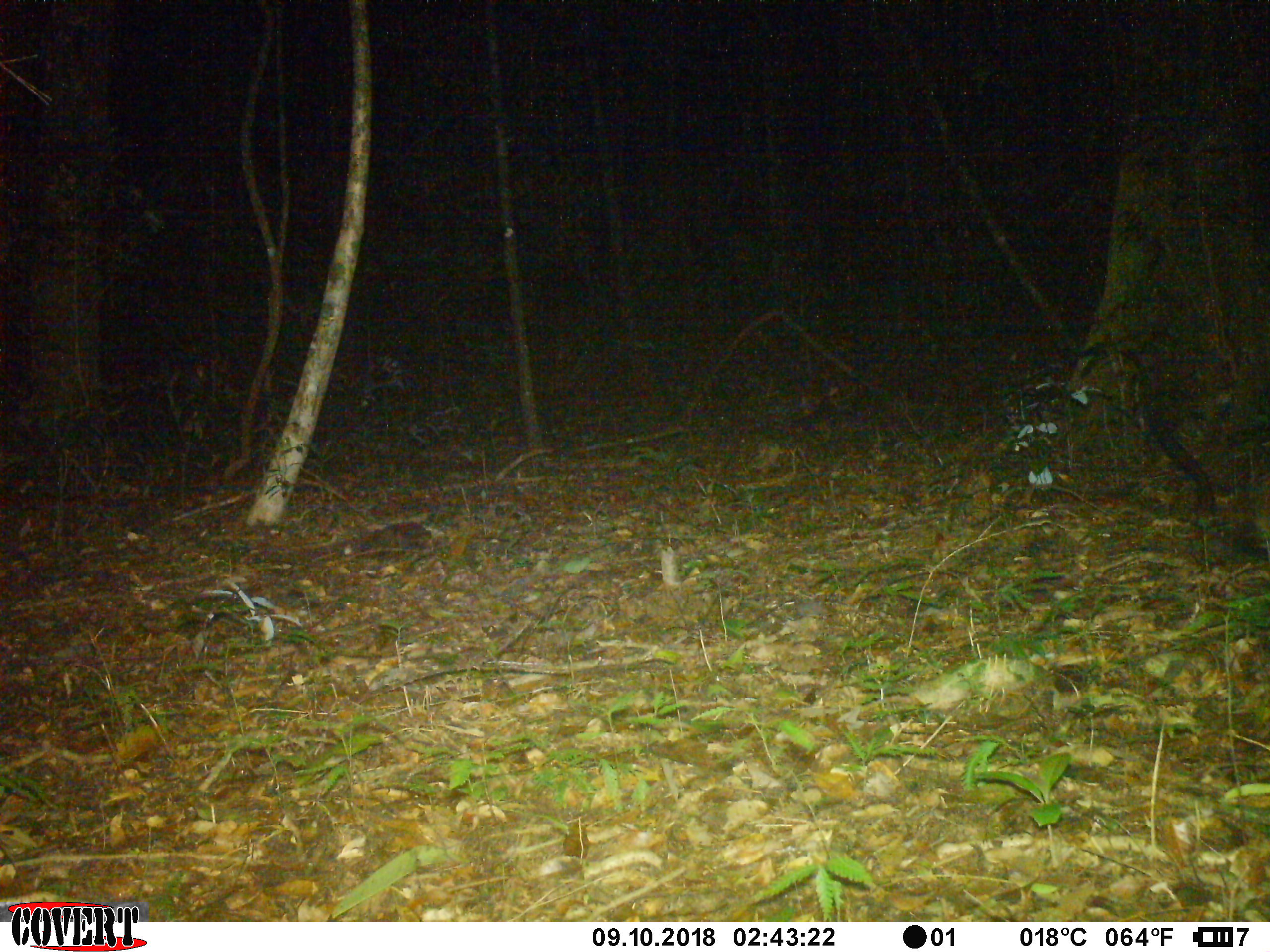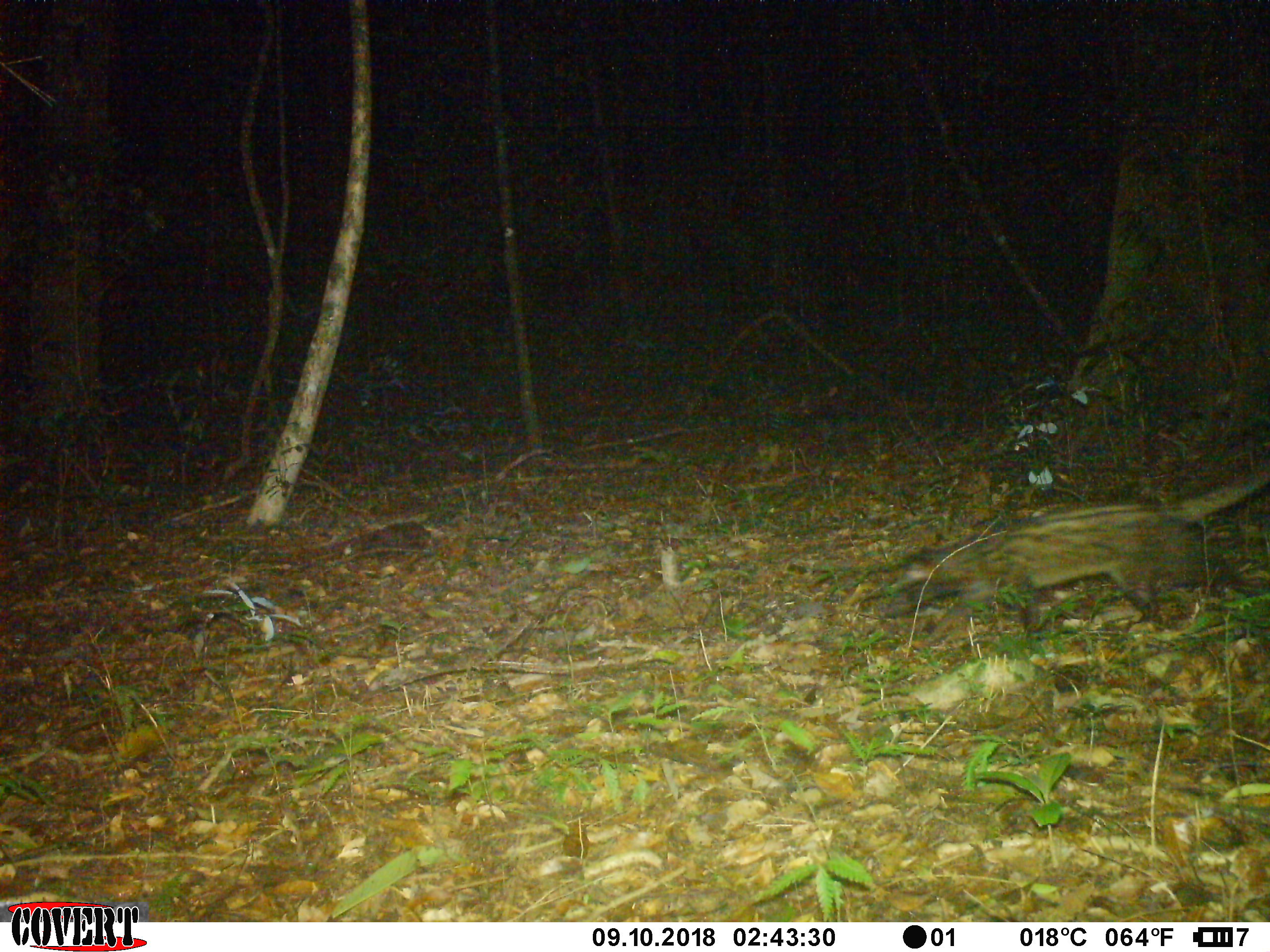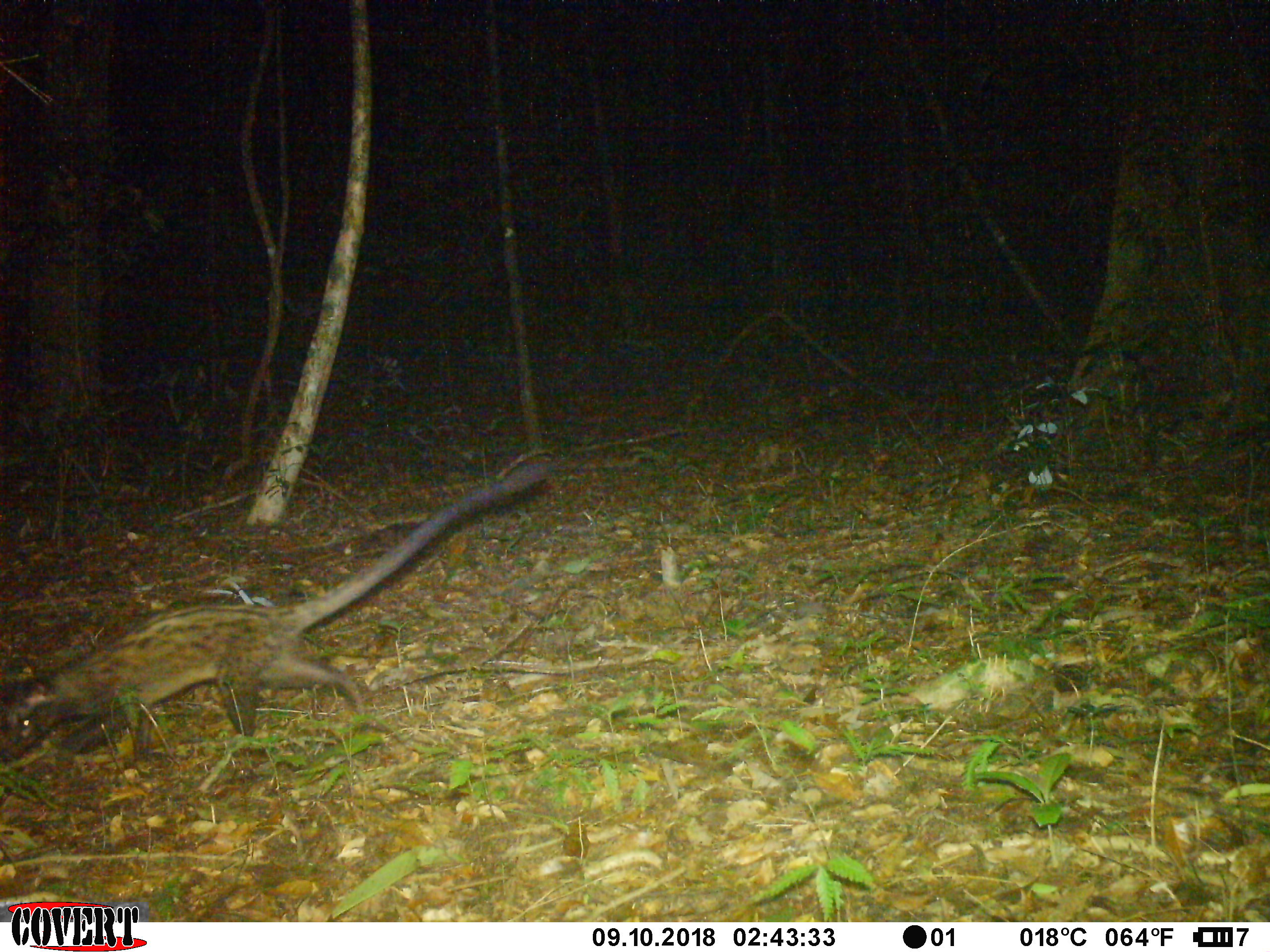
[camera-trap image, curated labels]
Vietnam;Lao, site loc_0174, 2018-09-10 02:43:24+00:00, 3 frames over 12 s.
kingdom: Animalia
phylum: Chordata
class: Mammalia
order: Carnivora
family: Viverridae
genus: Paradoxurus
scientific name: Paradoxurus hermaphroditus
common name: common palm civet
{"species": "common palm civet (Paradoxurus hermaphroditus)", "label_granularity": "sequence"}